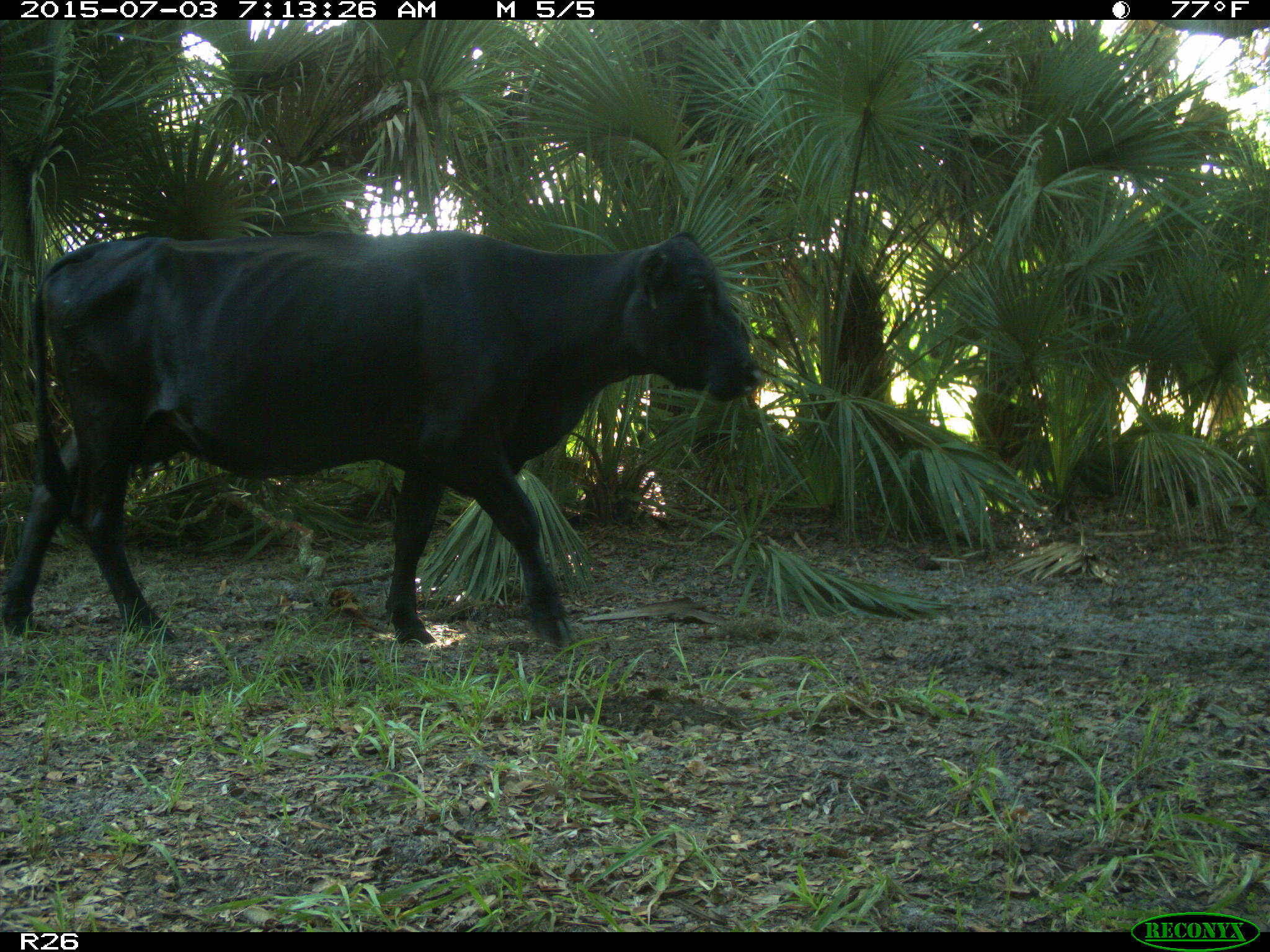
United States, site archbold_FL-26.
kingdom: Animalia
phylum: Chordata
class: Mammalia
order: Artiodactyla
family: Bovidae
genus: Bos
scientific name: Bos taurus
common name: domestic cow